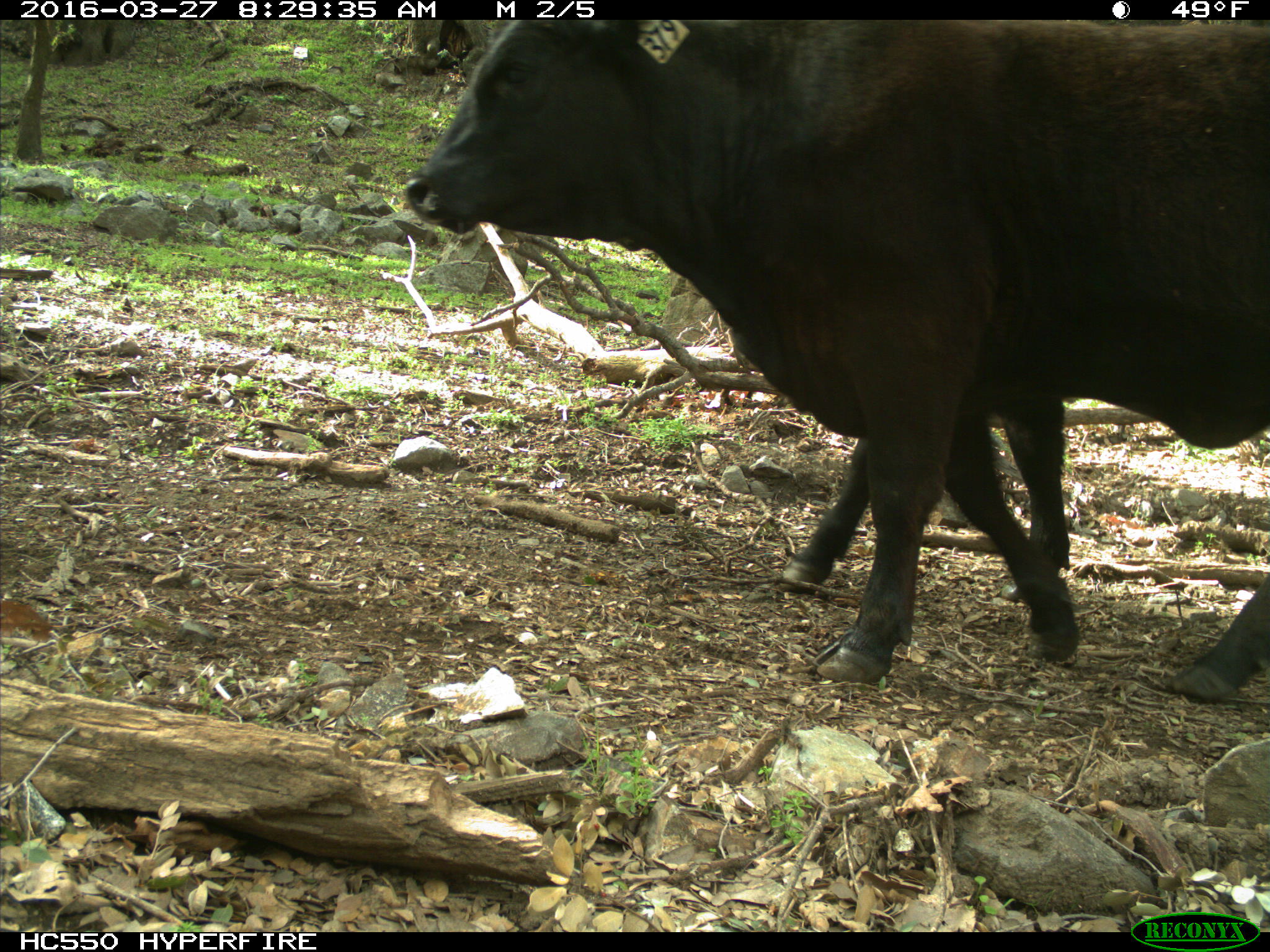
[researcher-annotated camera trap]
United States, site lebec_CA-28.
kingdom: Animalia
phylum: Chordata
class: Mammalia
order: Artiodactyla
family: Bovidae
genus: Bos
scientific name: Bos taurus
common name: domestic cow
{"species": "Bos taurus (domestic cow)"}